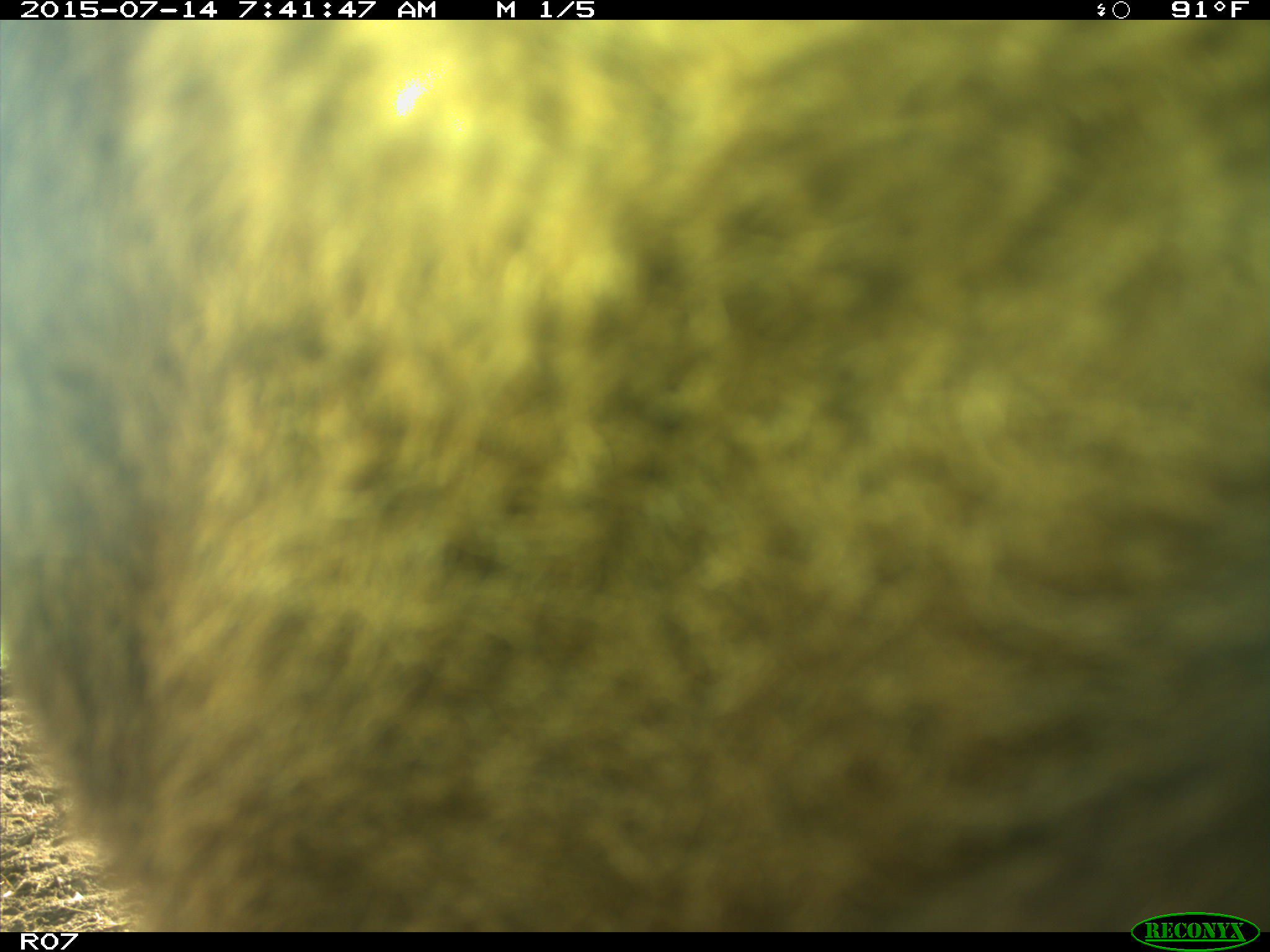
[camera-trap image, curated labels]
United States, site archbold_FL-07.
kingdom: Animalia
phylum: Chordata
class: Mammalia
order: Artiodactyla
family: Bovidae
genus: Bos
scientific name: Bos taurus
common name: domestic cow